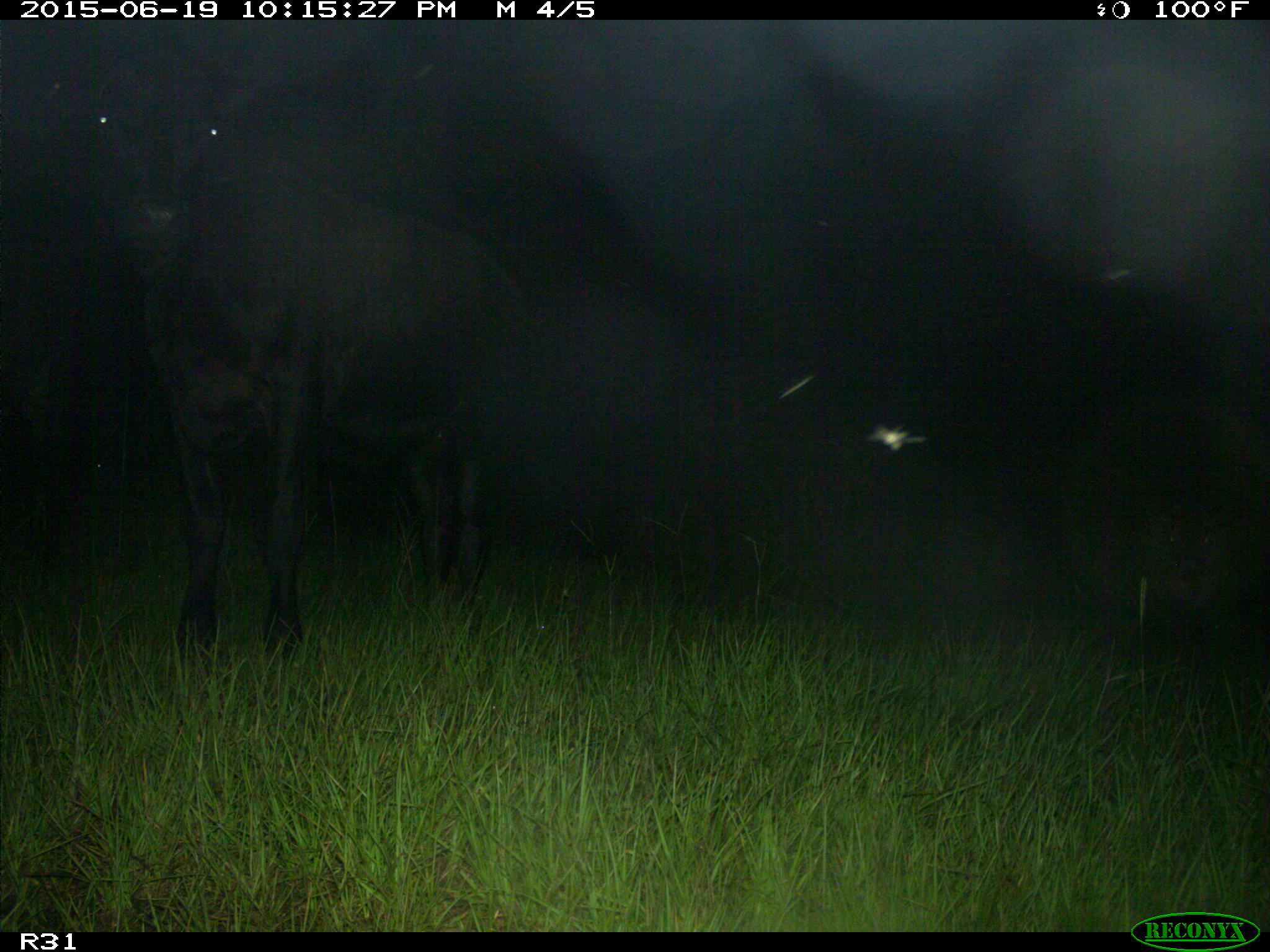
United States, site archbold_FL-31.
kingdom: Animalia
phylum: Chordata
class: Mammalia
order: Artiodactyla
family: Bovidae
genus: Bos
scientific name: Bos taurus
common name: domestic cow